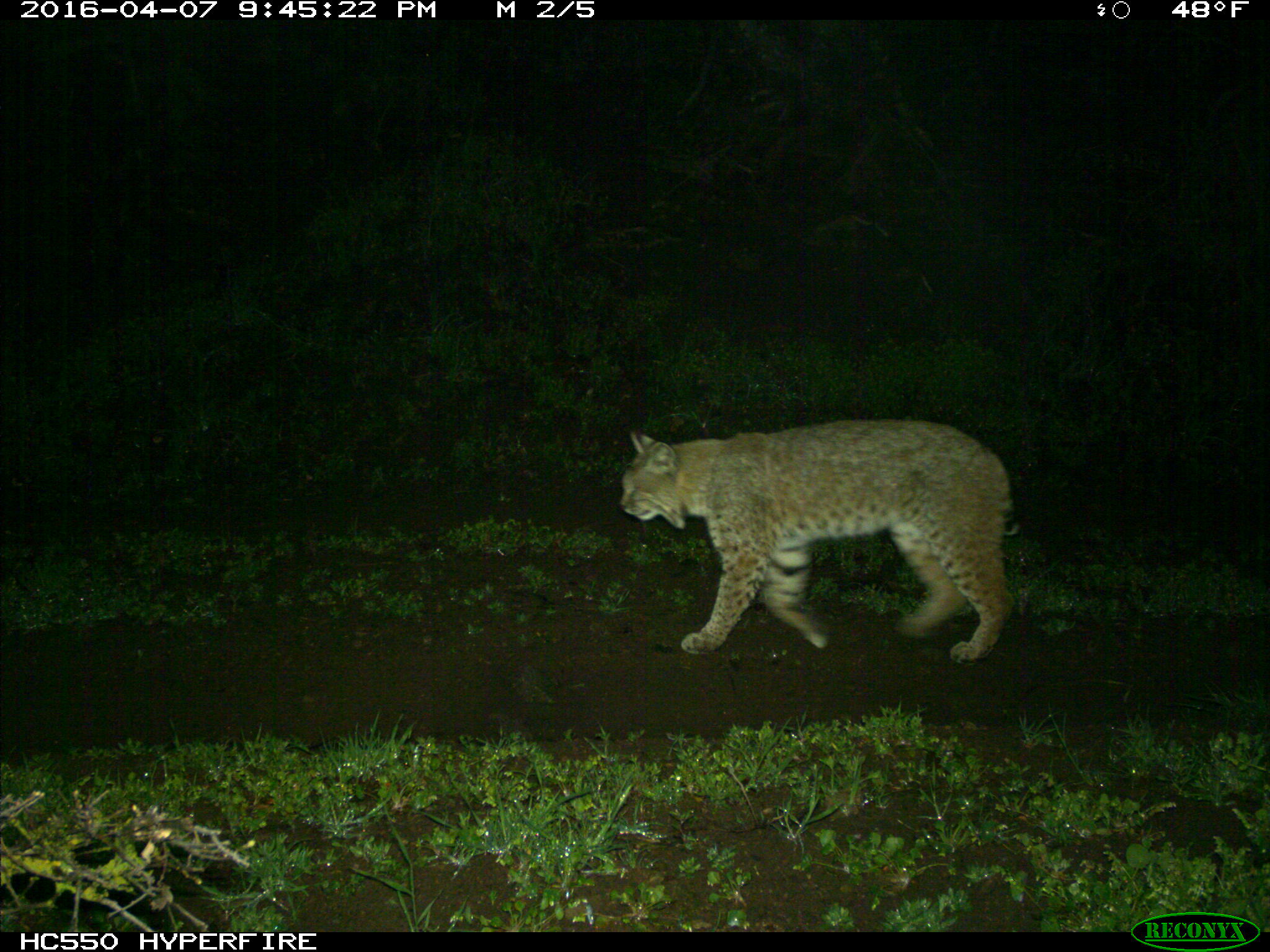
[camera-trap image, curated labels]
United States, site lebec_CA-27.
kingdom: Animalia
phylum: Chordata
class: Mammalia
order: Carnivora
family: Felidae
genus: Lynx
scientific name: Lynx rufus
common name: bobcat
Lynx rufus (bobcat).